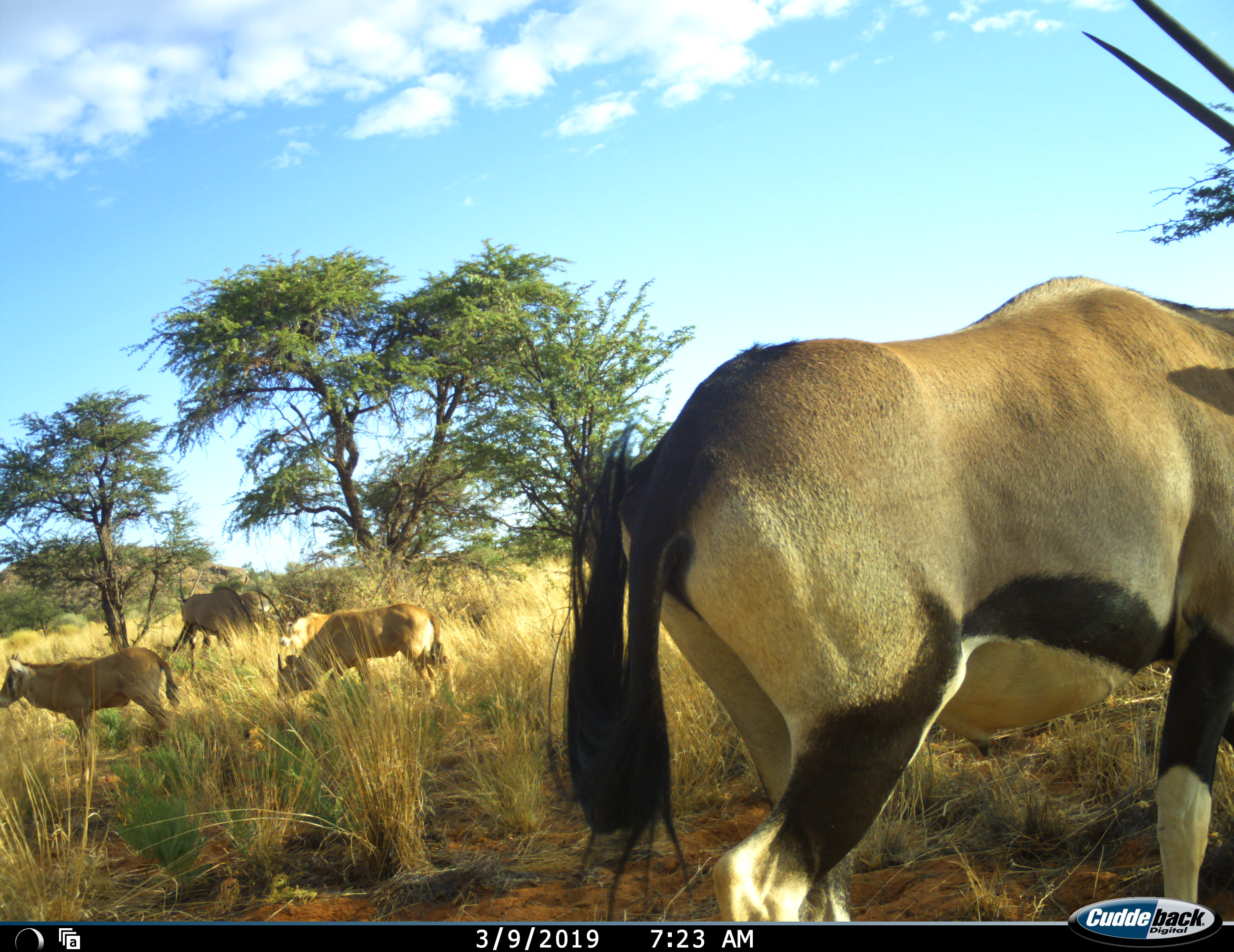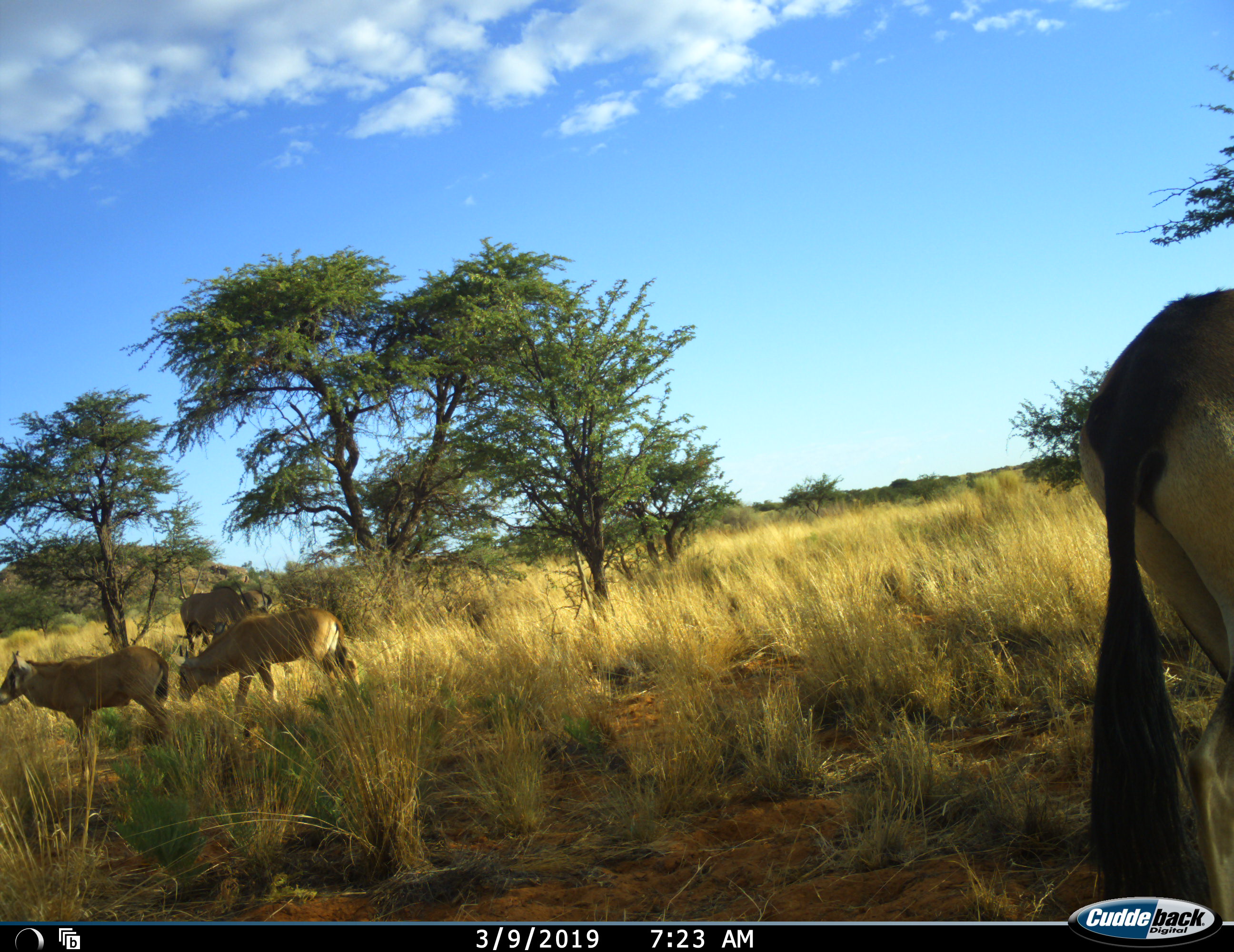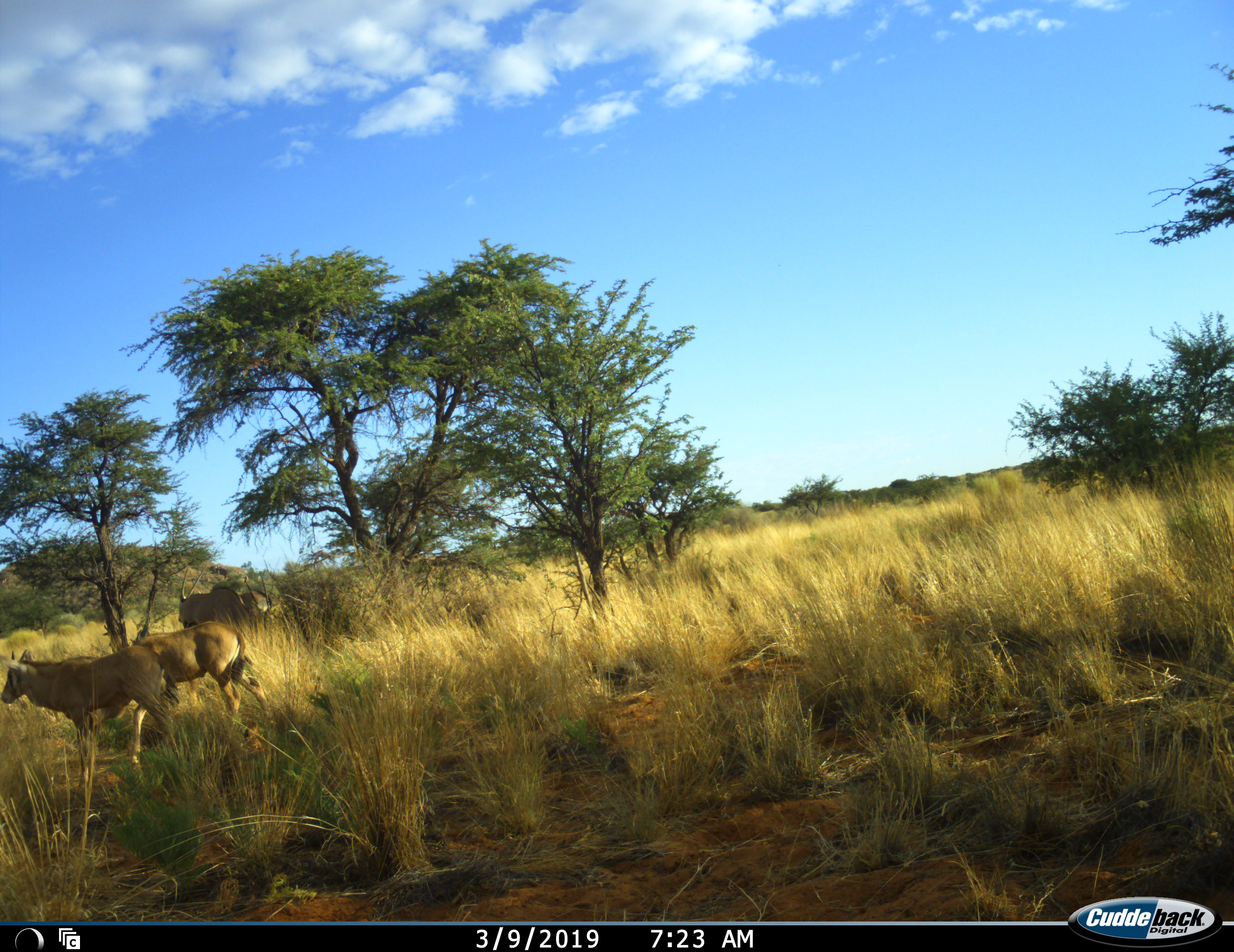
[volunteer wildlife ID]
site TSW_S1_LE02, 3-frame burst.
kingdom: Animalia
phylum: Chordata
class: Mammalia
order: Artiodactyla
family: Bovidae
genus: Oryx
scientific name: Oryx gazella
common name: gemsbok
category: oryx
Oryx (gemsbok) (Oryx gazella), count 5. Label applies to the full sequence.